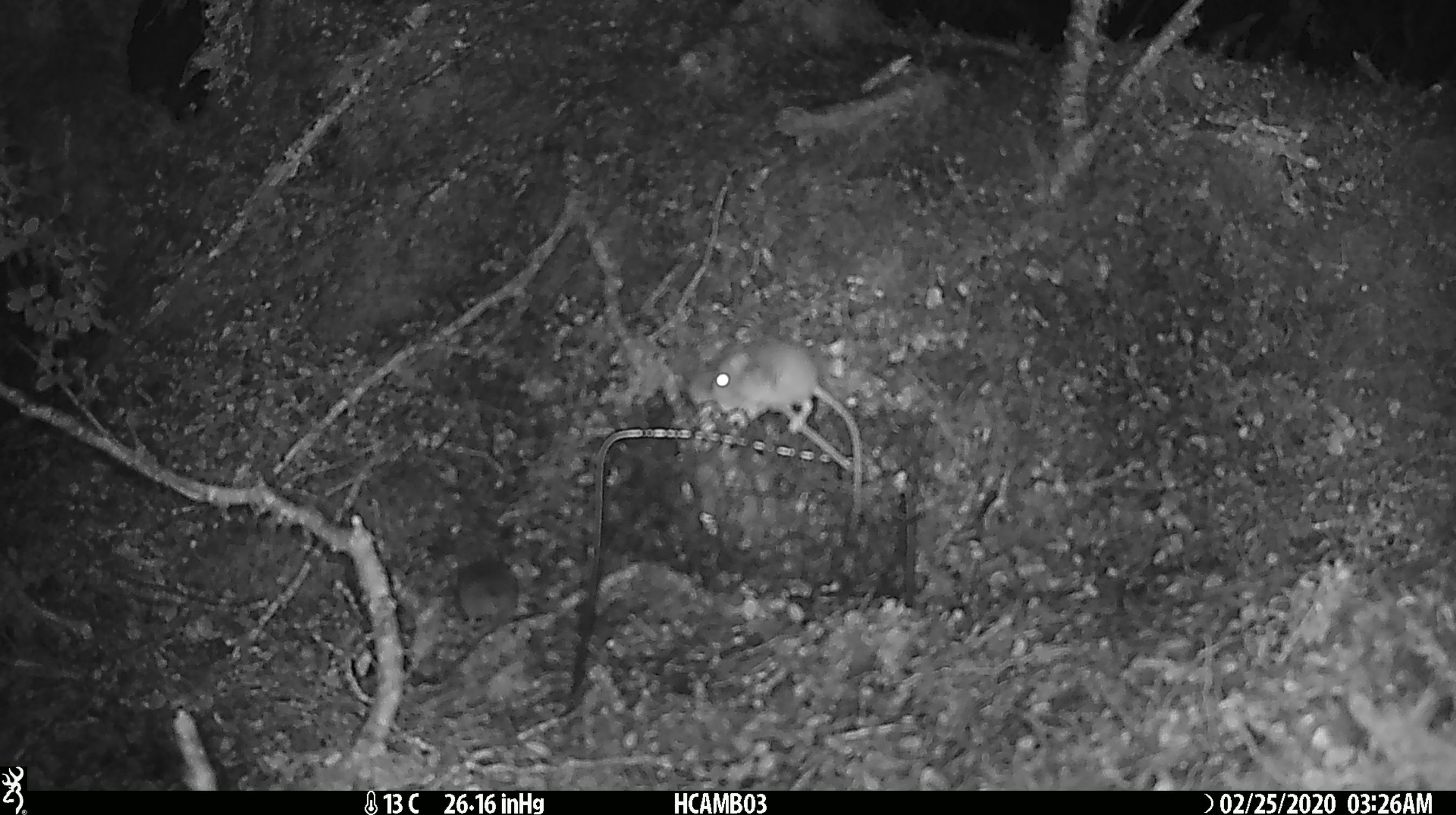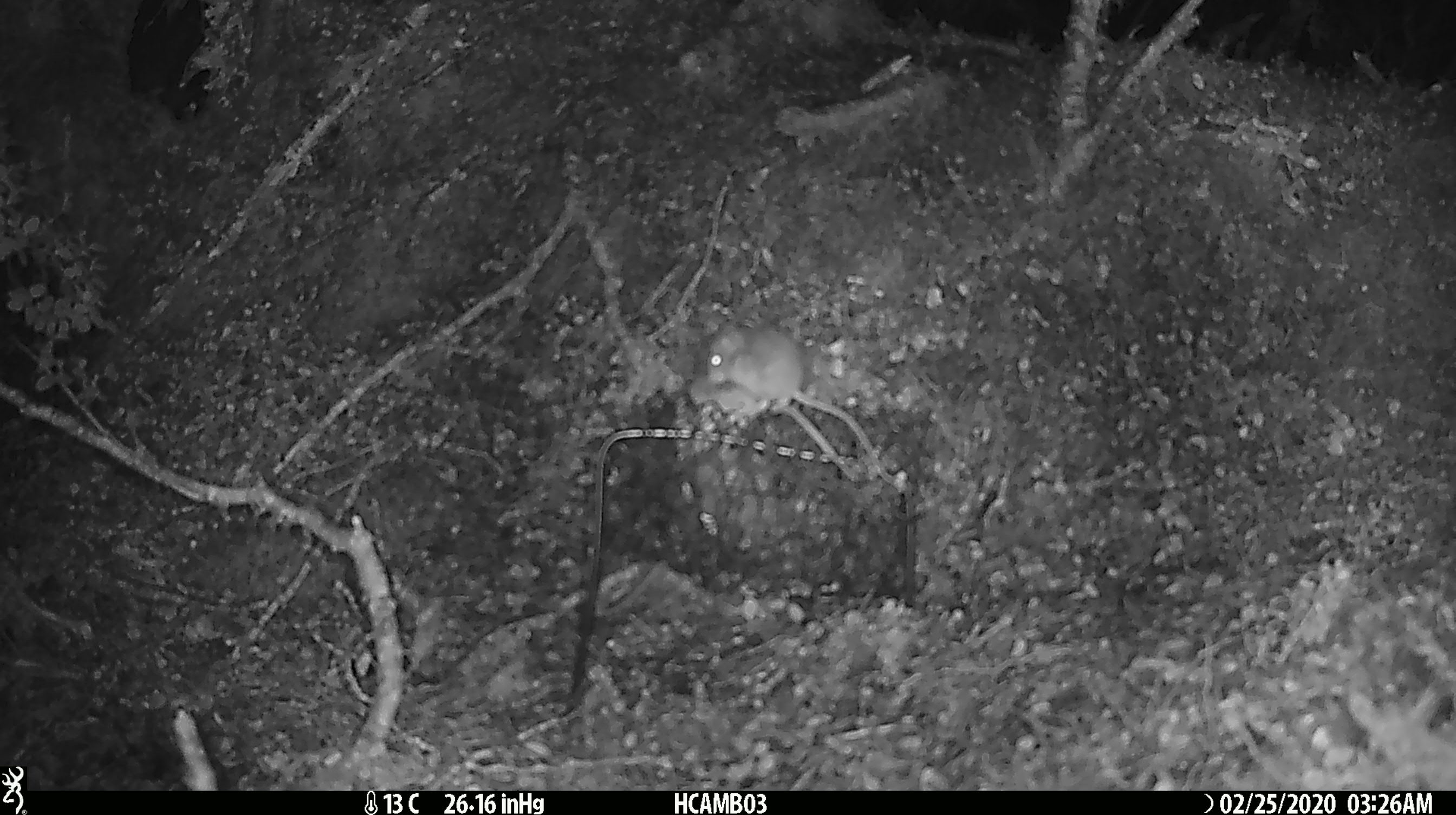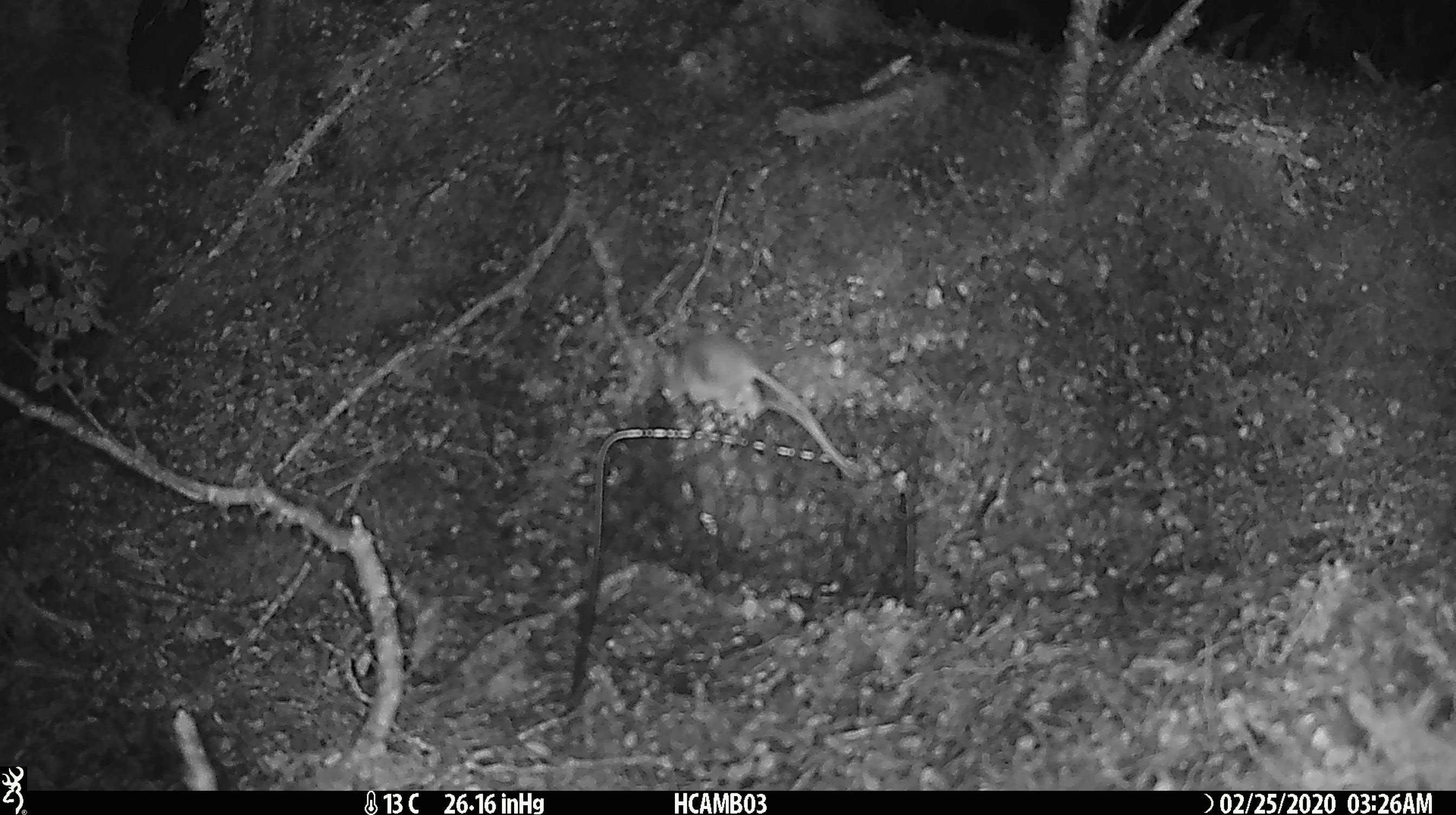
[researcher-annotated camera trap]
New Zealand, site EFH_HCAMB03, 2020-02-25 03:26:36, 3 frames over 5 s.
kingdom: Animalia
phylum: Chordata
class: Mammalia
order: Rodentia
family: Muridae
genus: Mus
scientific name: Mus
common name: mouse